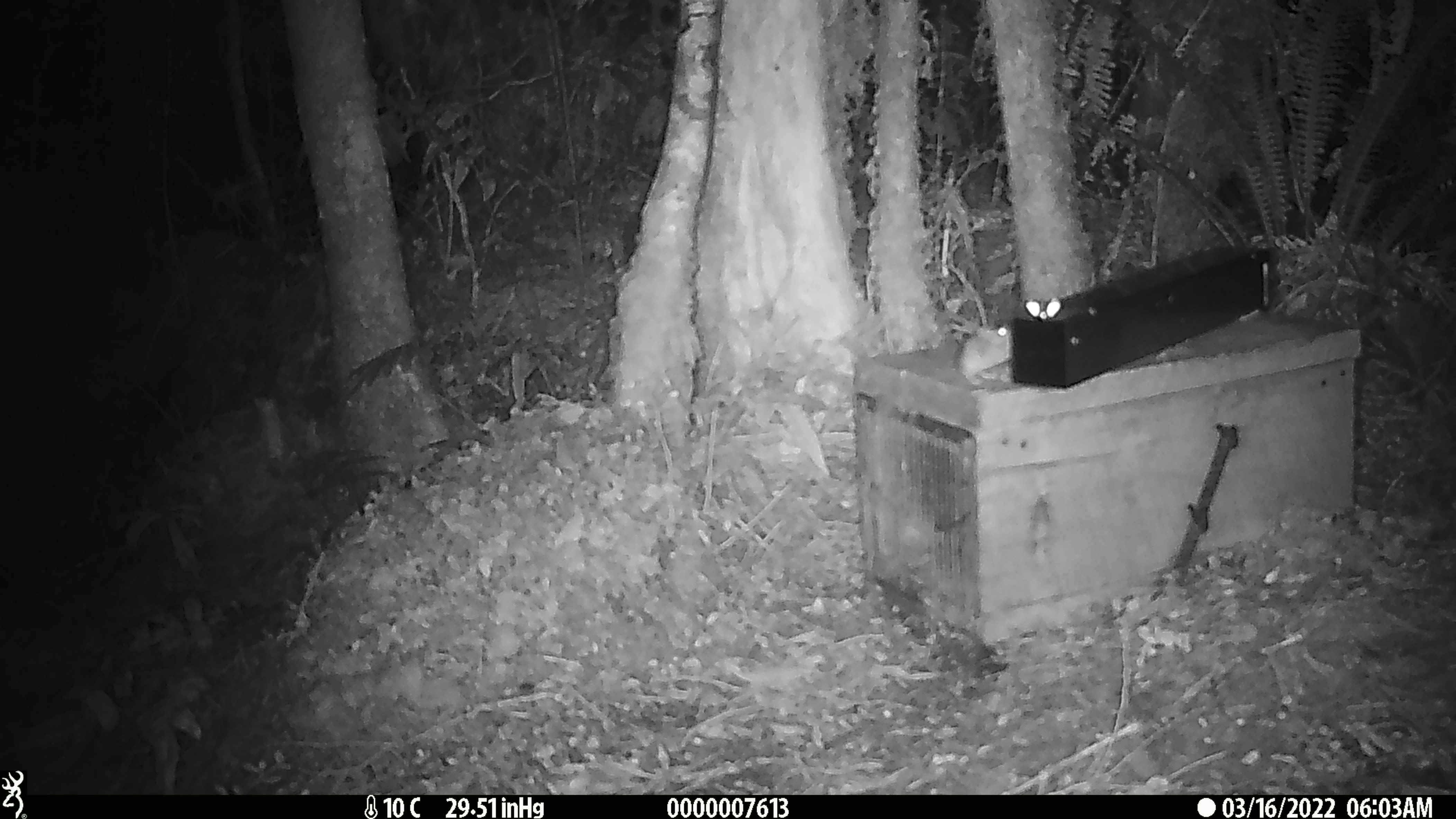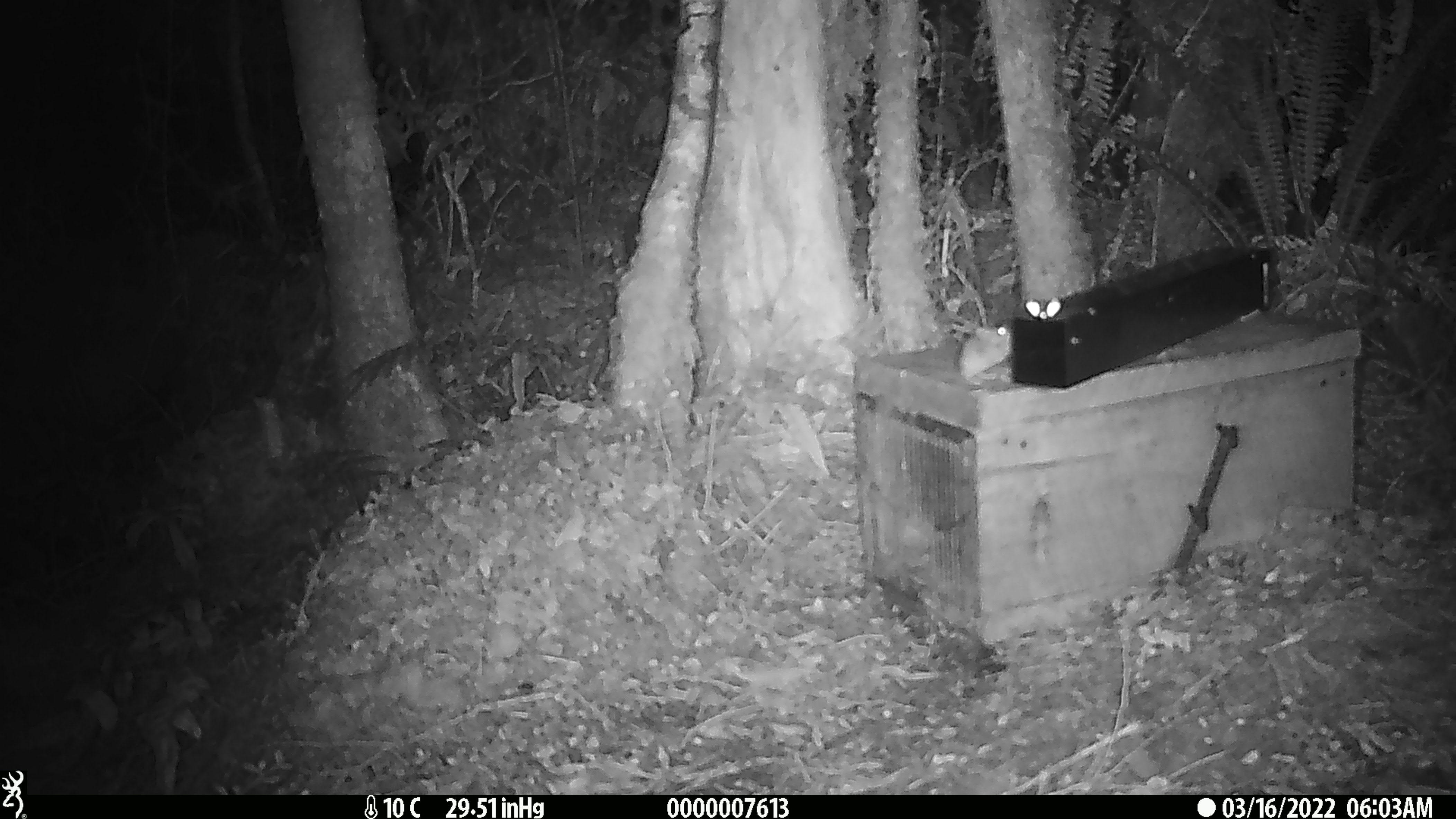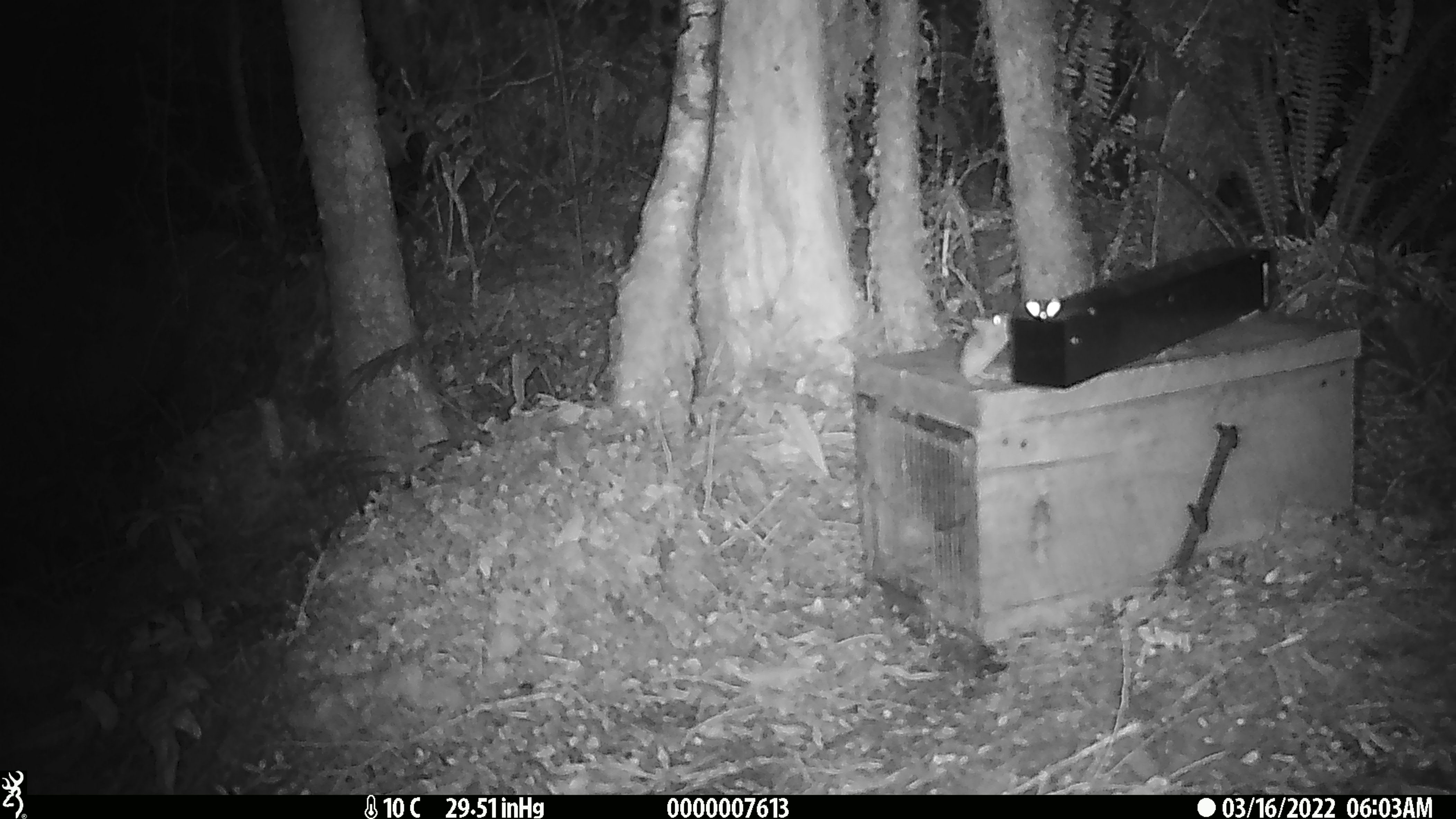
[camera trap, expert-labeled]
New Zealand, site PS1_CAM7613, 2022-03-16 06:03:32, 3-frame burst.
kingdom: Animalia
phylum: Chordata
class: Mammalia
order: Rodentia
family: Muridae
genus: Mus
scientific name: Mus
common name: mouse